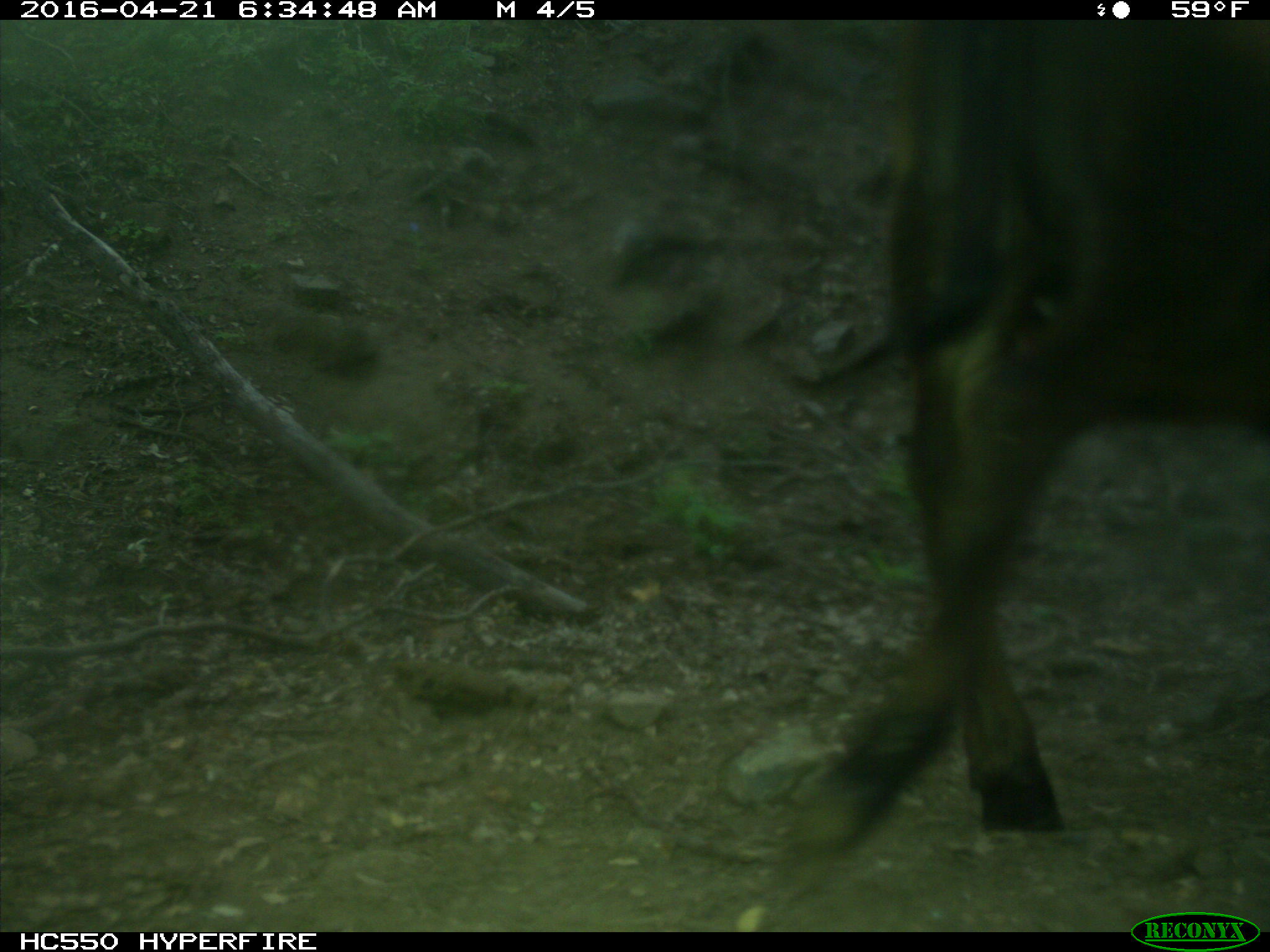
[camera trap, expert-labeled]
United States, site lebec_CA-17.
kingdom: Animalia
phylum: Chordata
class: Mammalia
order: Artiodactyla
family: Bovidae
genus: Bos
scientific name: Bos taurus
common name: domestic cow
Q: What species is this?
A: Bos taurus (domestic cow).